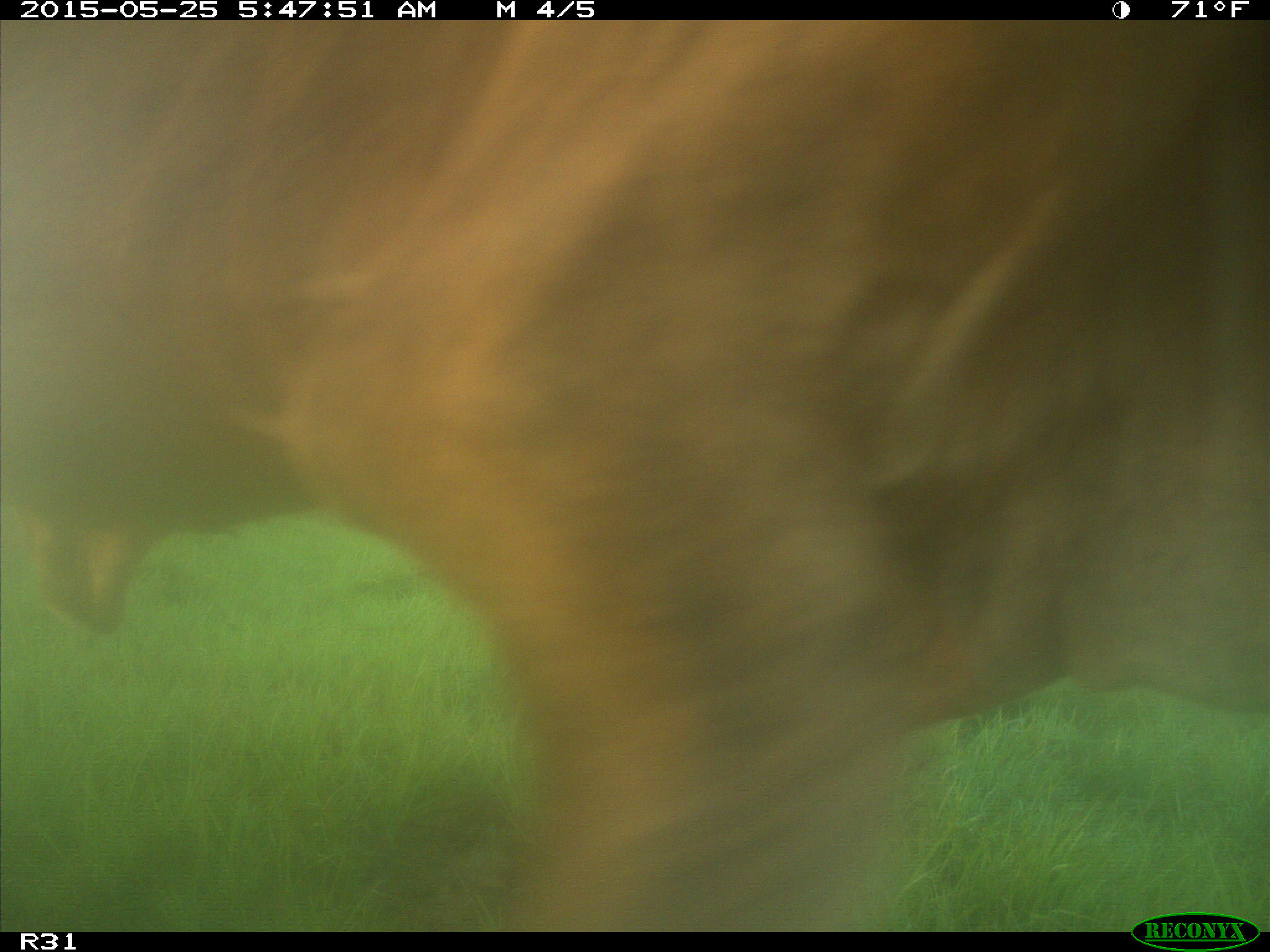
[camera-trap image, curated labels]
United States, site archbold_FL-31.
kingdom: Animalia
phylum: Chordata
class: Mammalia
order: Artiodactyla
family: Bovidae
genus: Bos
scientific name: Bos taurus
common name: domestic cow